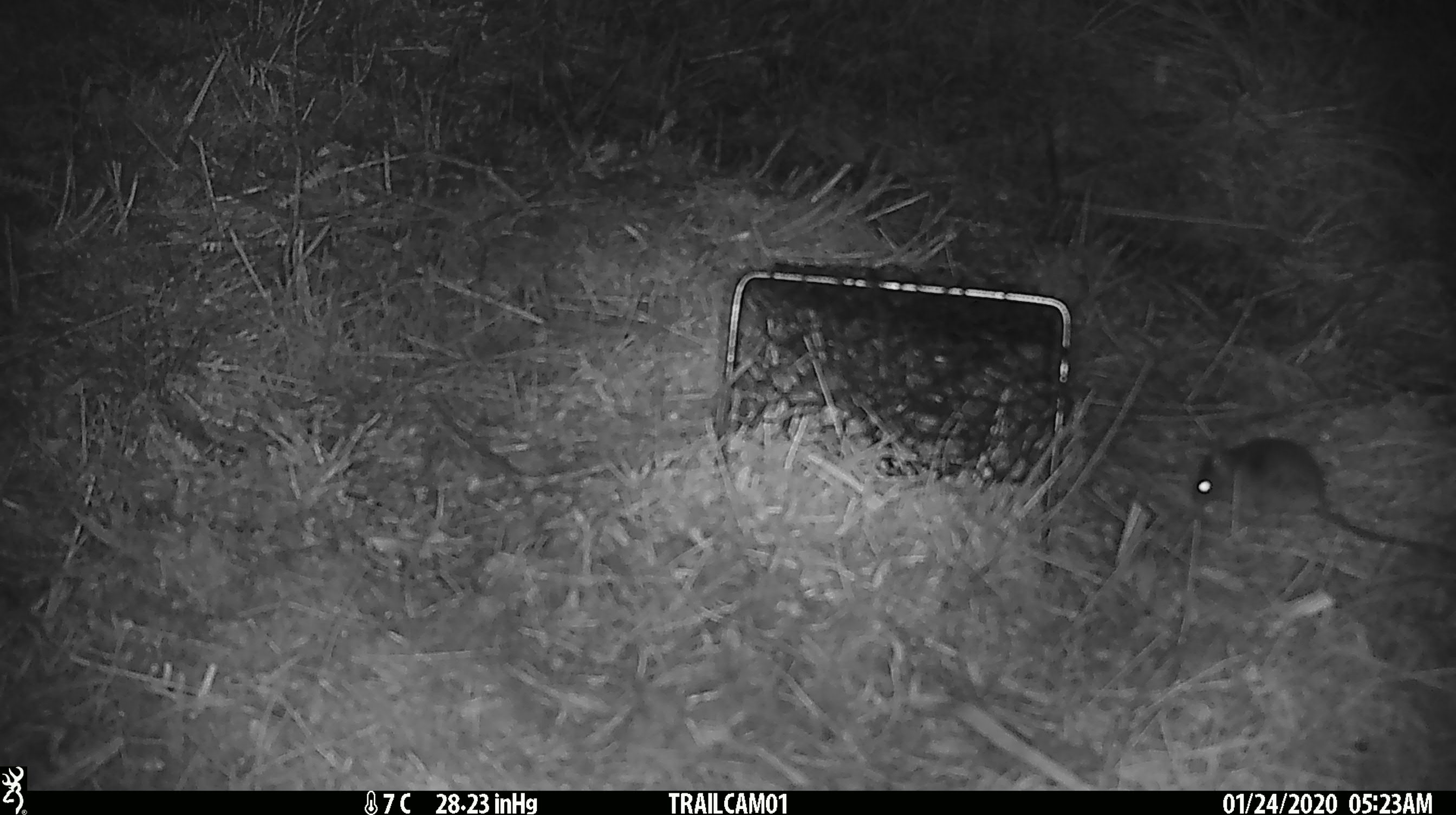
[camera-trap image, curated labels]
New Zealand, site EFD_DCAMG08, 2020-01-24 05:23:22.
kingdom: Animalia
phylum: Chordata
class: Mammalia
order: Rodentia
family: Muridae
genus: Mus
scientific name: Mus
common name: mouse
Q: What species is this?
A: Mouse (Mus).